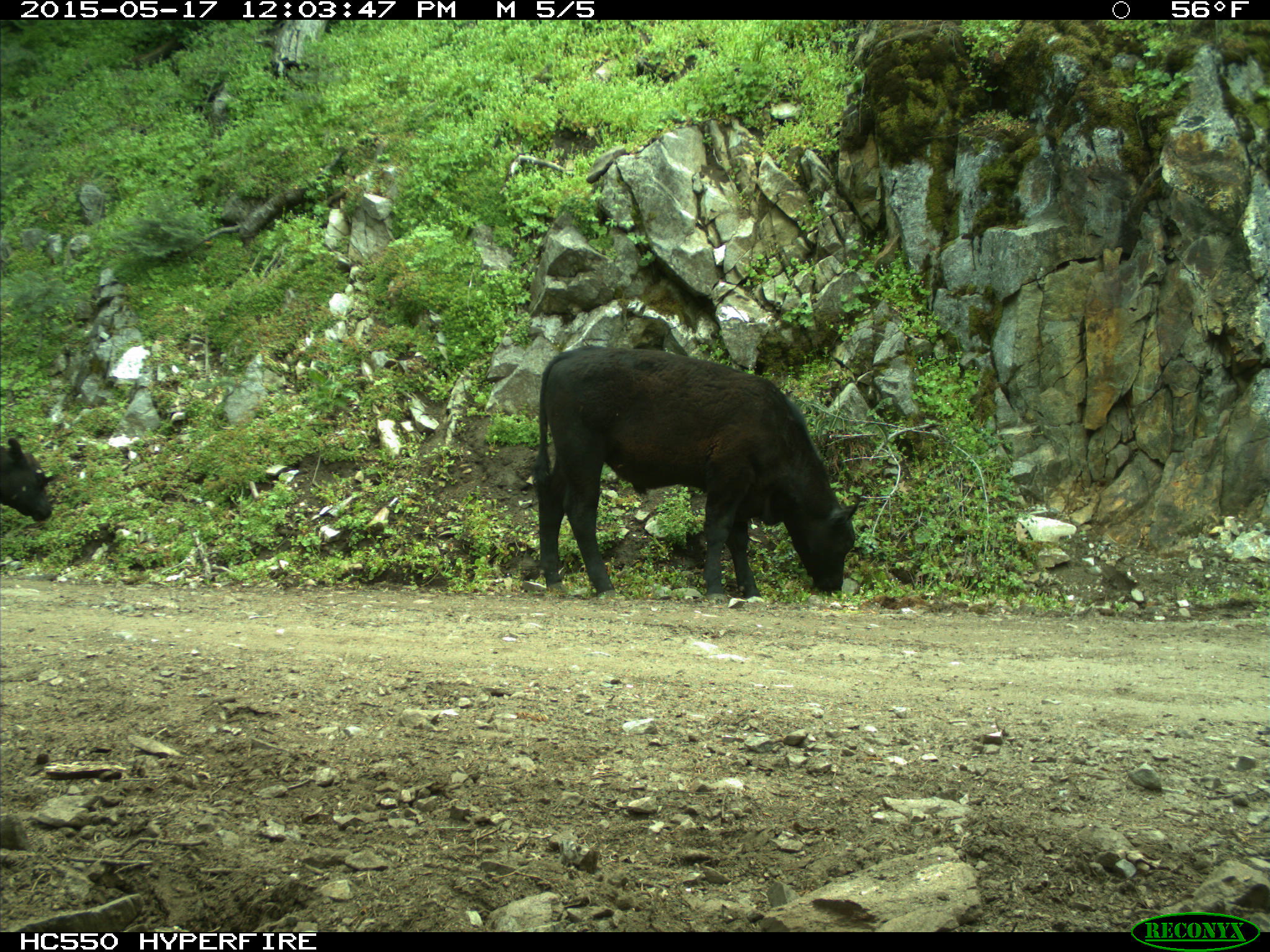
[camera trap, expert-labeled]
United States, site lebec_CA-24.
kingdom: Animalia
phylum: Chordata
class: Mammalia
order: Artiodactyla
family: Bovidae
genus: Bos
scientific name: Bos taurus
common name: domestic cow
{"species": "Bos taurus (domestic cow)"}